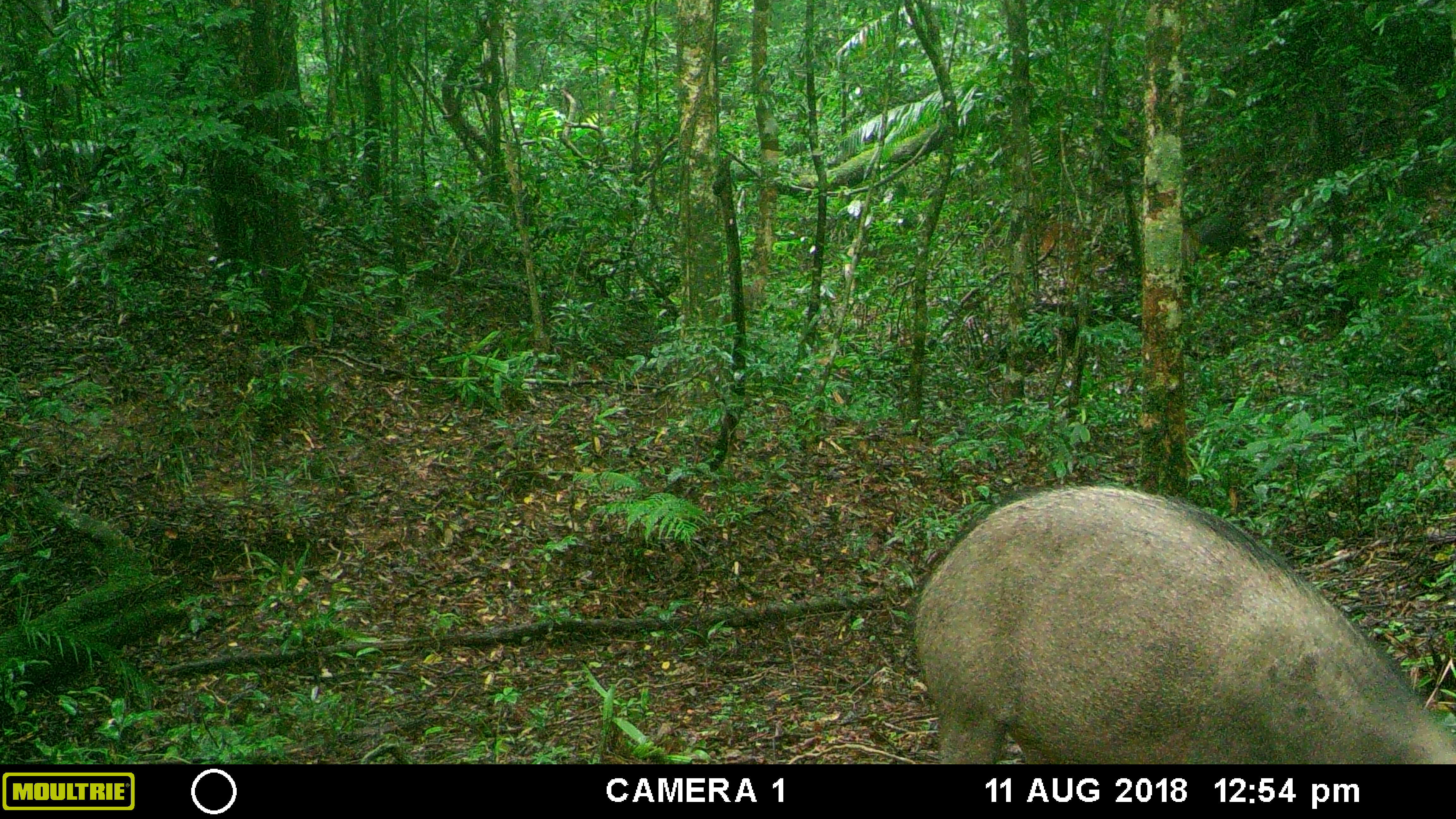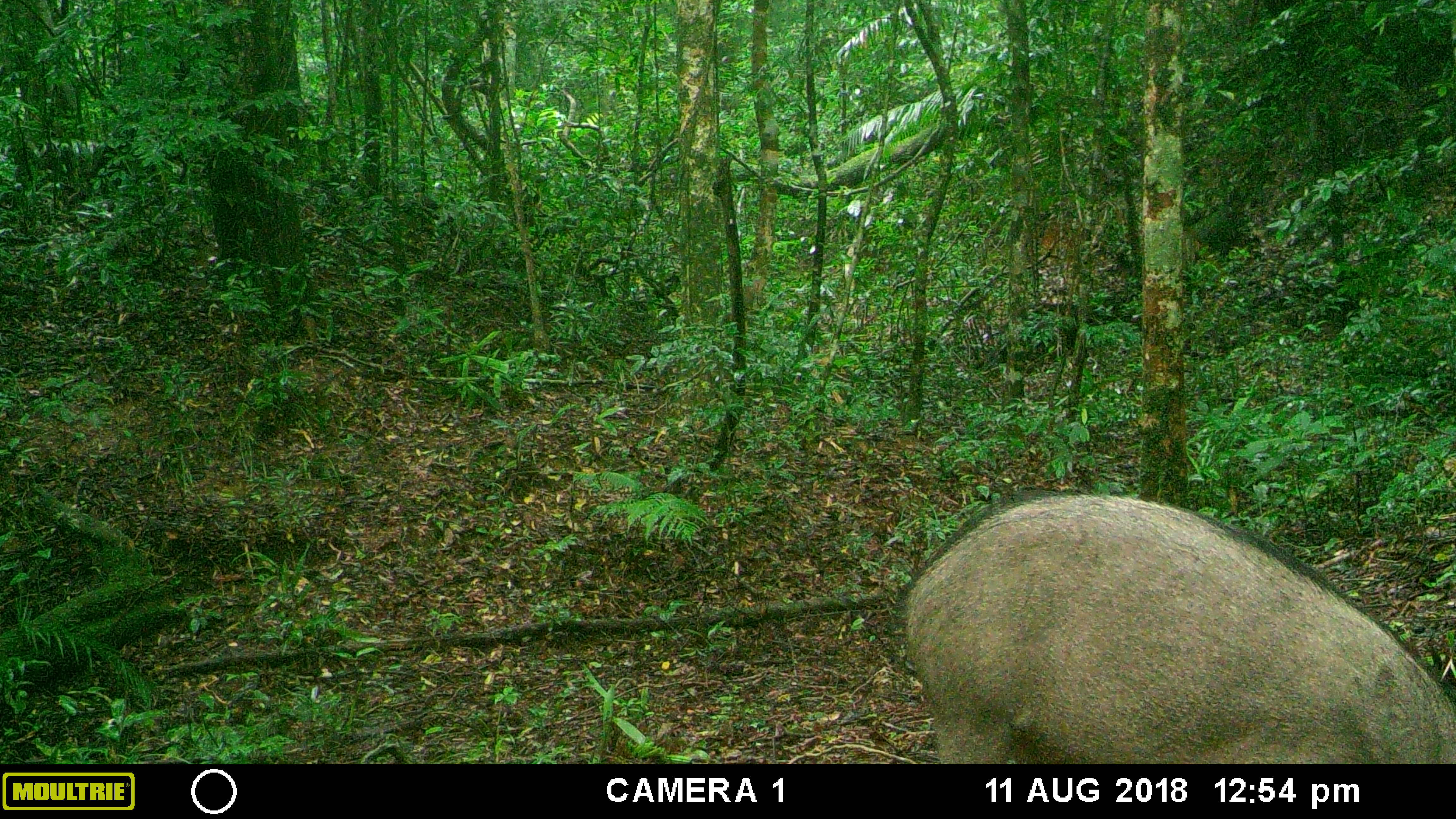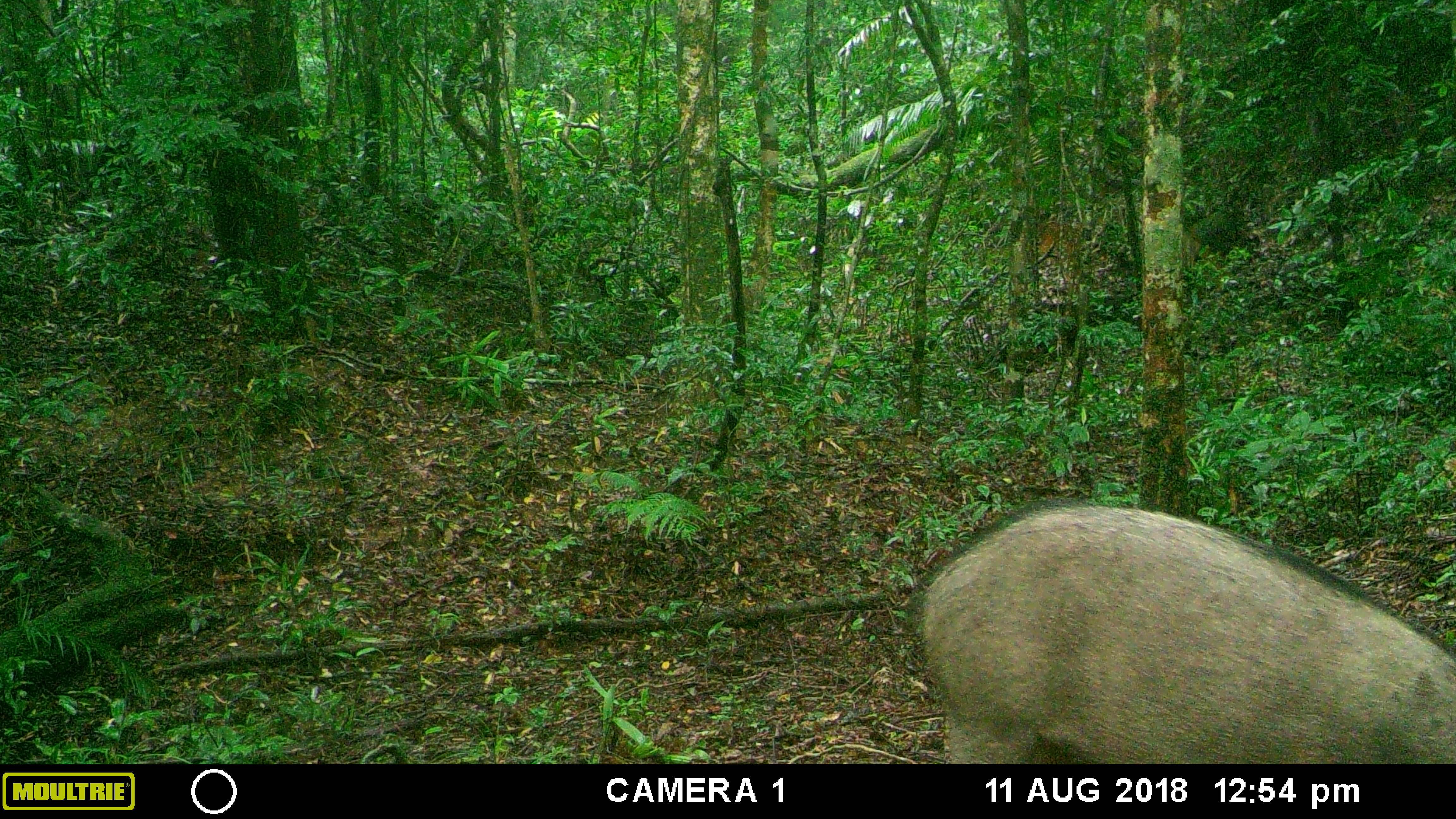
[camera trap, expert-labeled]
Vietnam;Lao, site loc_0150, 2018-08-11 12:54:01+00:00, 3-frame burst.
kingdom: Animalia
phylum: Chordata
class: Mammalia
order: Artiodactyla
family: Suidae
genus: Sus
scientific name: Sus scrofa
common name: eurasian wild pig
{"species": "eurasian wild pig (Sus scrofa)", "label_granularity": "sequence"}